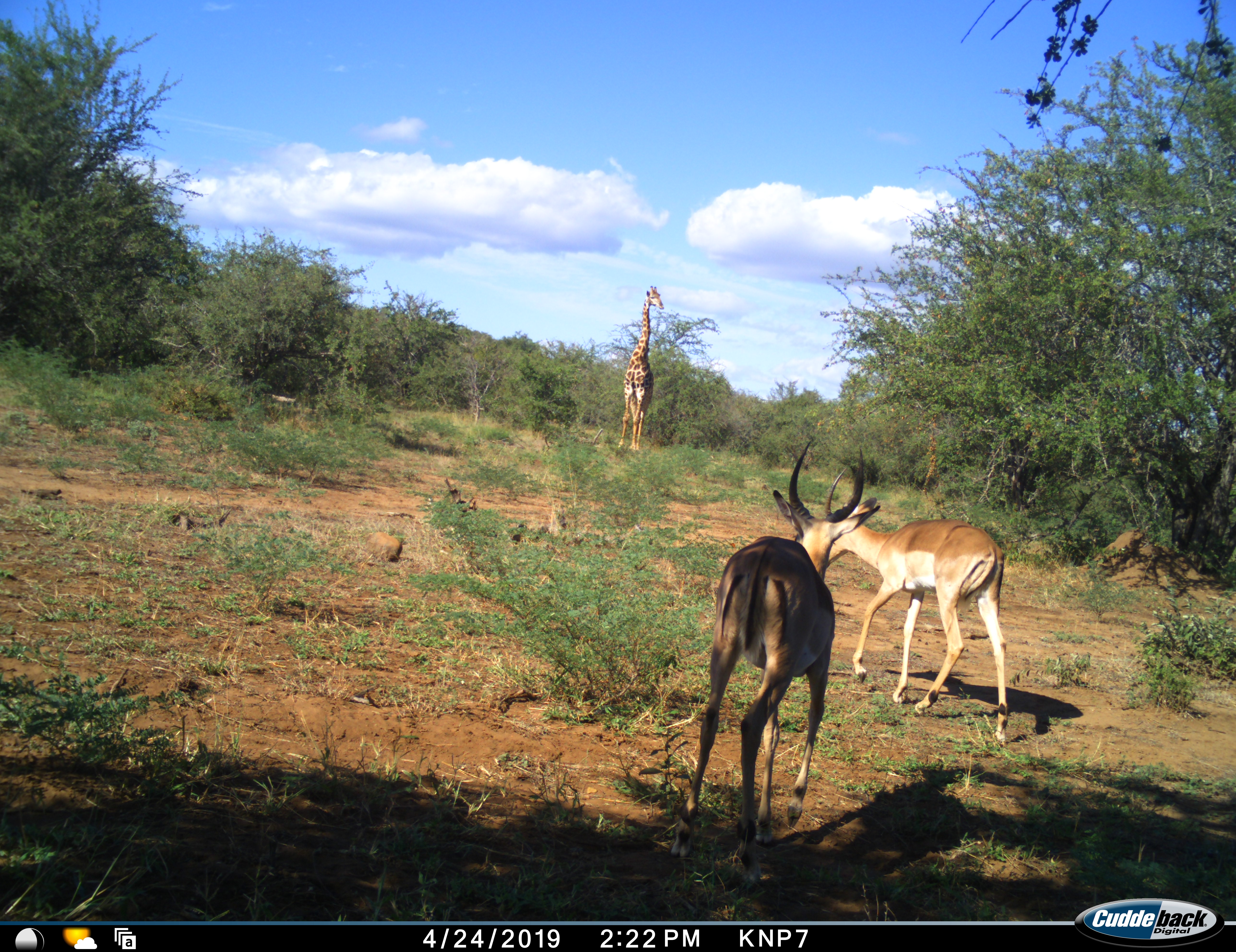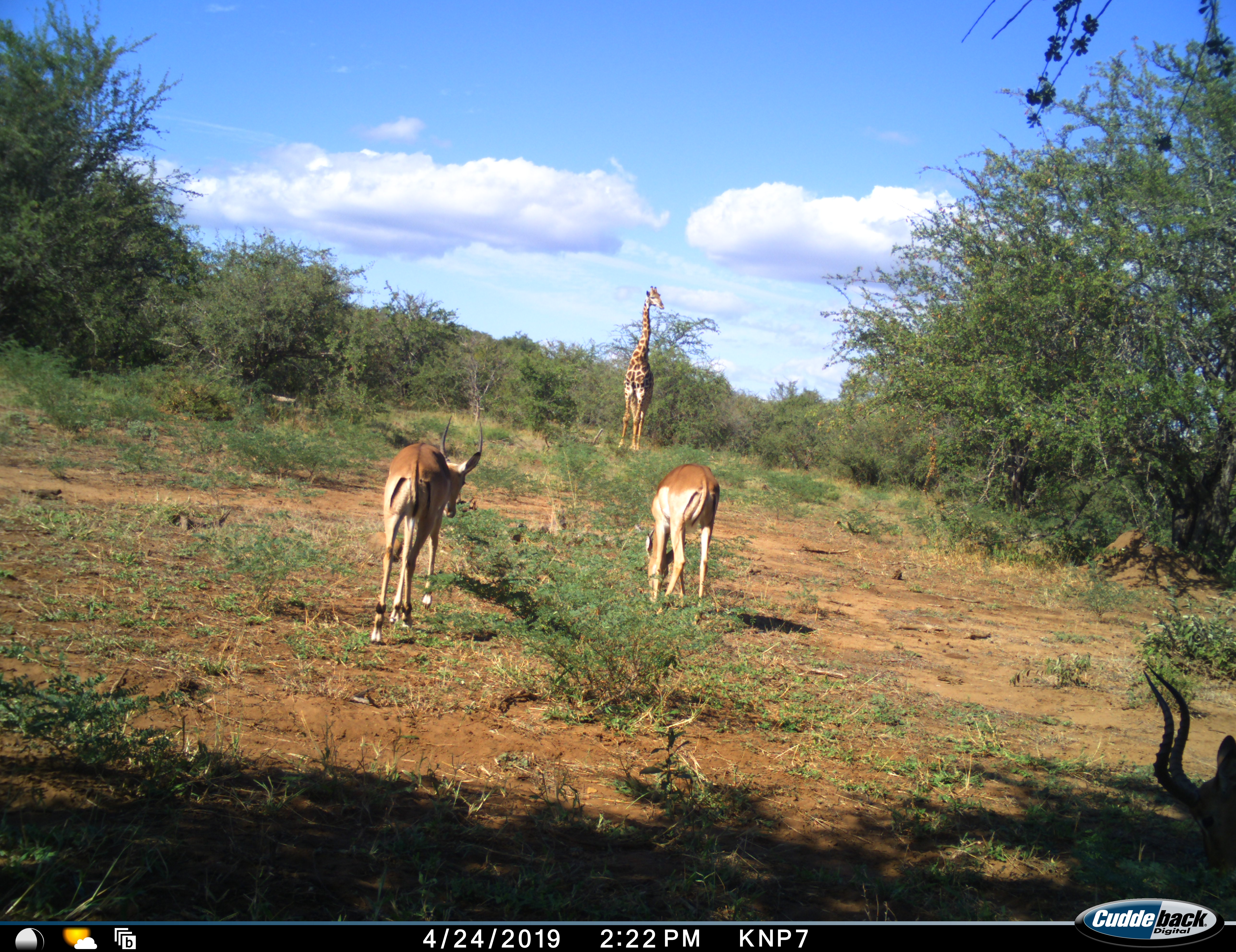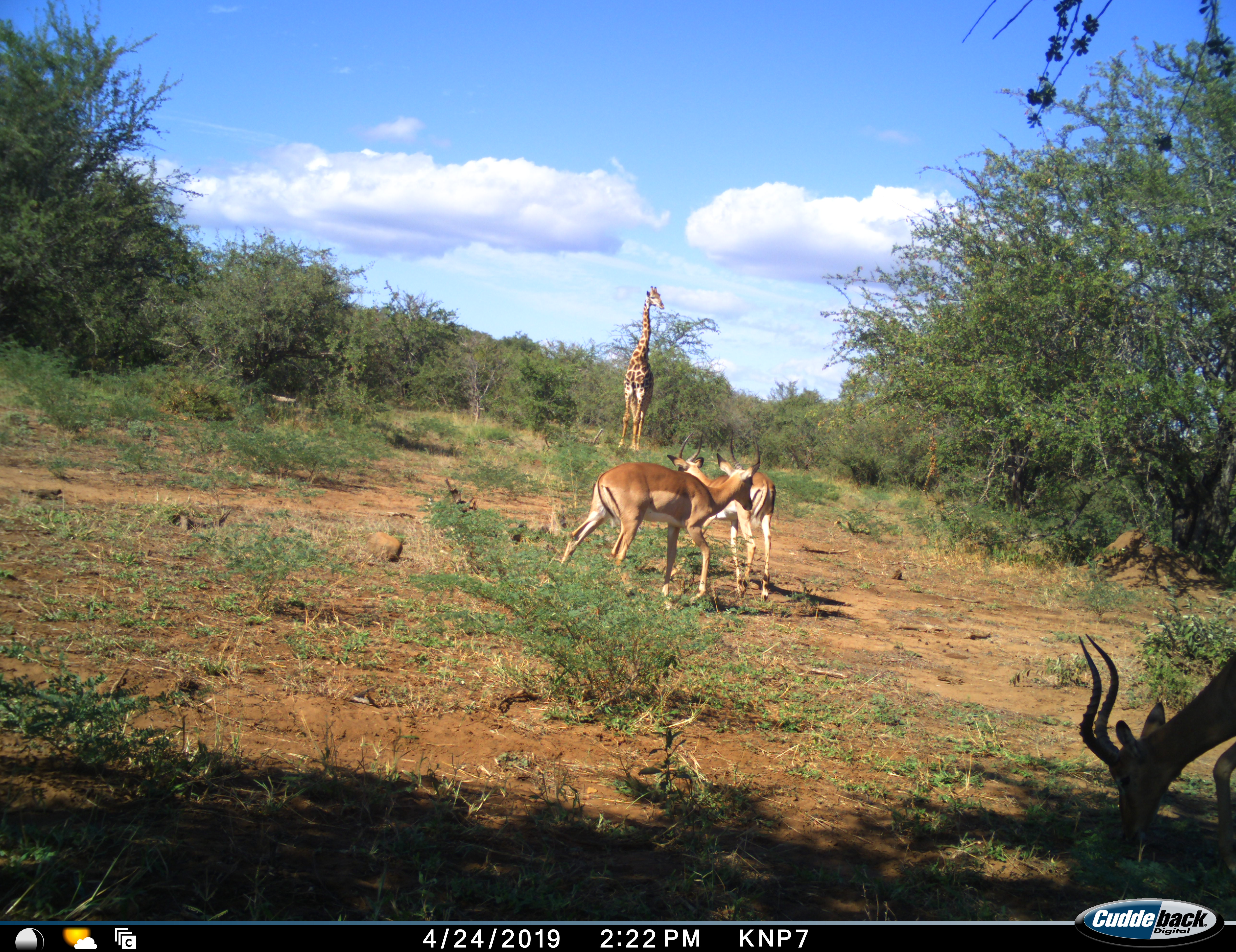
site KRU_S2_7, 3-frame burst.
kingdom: Animalia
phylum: Chordata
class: Mammalia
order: Artiodactyla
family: Giraffidae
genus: Giraffa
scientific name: Giraffa camelopardalis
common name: giraffe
Giraffe (Giraffa camelopardalis), count 1. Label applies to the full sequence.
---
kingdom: Animalia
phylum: Chordata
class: Mammalia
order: Artiodactyla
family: Bovidae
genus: Aepyceros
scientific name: Aepyceros melampus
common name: impala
Impala (Aepyceros melampus), count 3. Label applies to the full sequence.